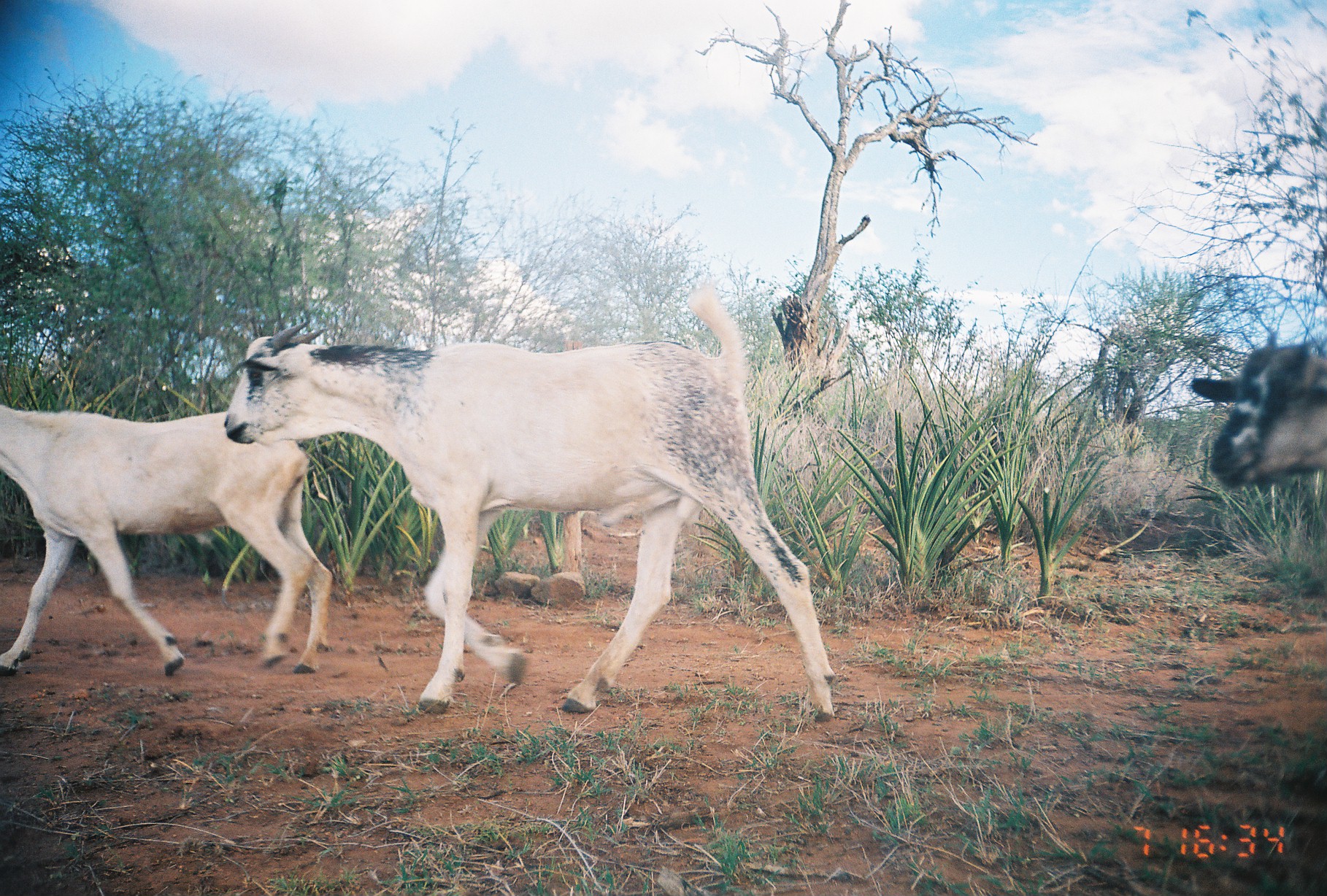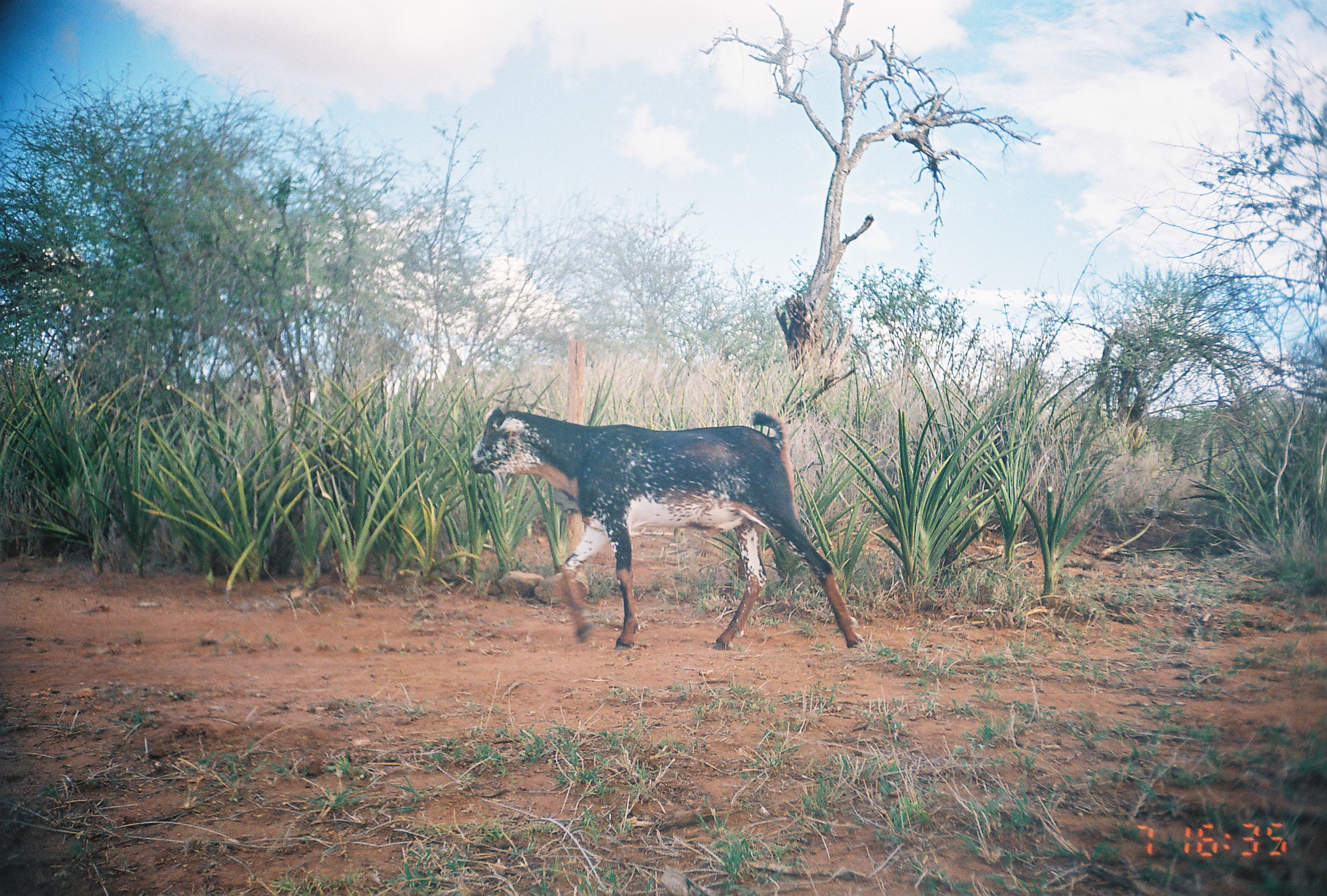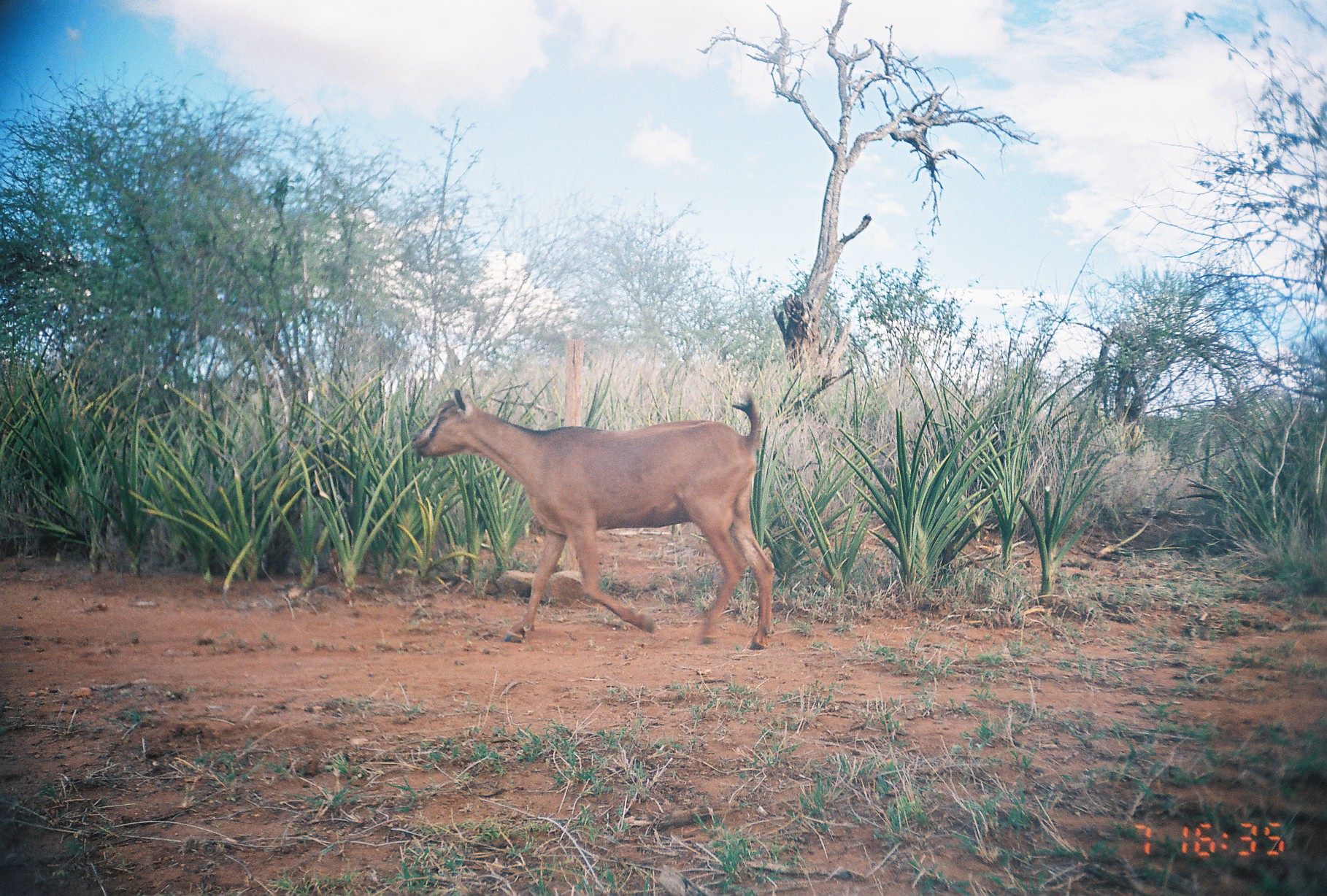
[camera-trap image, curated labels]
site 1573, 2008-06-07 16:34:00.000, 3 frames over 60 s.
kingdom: Animalia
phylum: Chordata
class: Mammalia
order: Artiodactyla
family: Bovidae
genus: Capra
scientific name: Capra aegagrus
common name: wild goat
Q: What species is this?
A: Capra aegagrus (wild goat).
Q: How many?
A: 3.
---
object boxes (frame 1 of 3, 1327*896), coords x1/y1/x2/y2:
capra aegagrus: 221/283/842/722; 0/400/335/677; 1188/341/1326/491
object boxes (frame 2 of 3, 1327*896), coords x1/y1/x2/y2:
capra aegagrus: 469/393/868/651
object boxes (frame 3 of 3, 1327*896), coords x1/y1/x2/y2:
capra aegagrus: 409/385/774/652